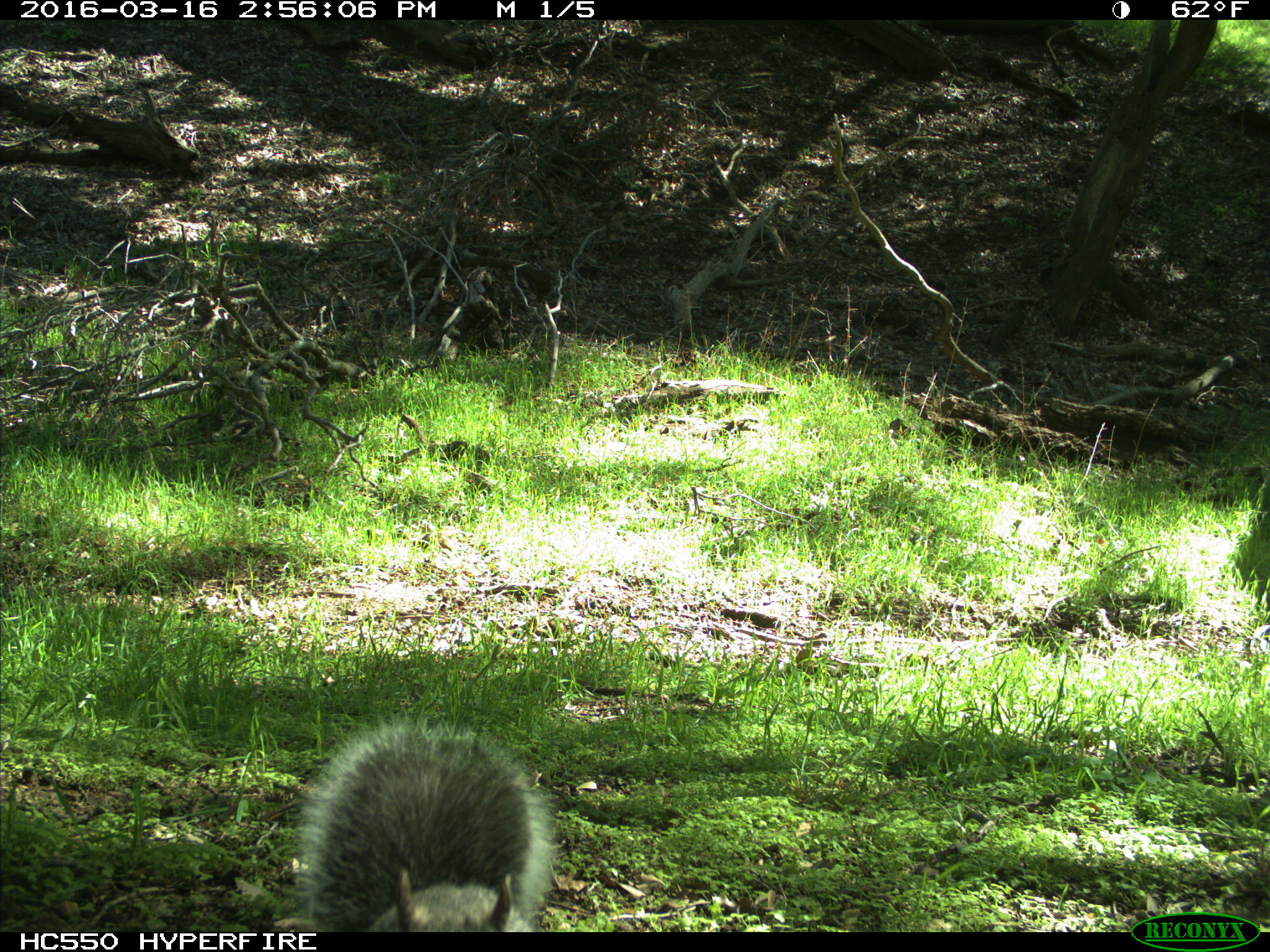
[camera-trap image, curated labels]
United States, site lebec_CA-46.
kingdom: Animalia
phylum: Chordata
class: Mammalia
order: Rodentia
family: Sciuridae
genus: Sciurus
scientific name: Sciurus carolinensis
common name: eastern gray squirrel